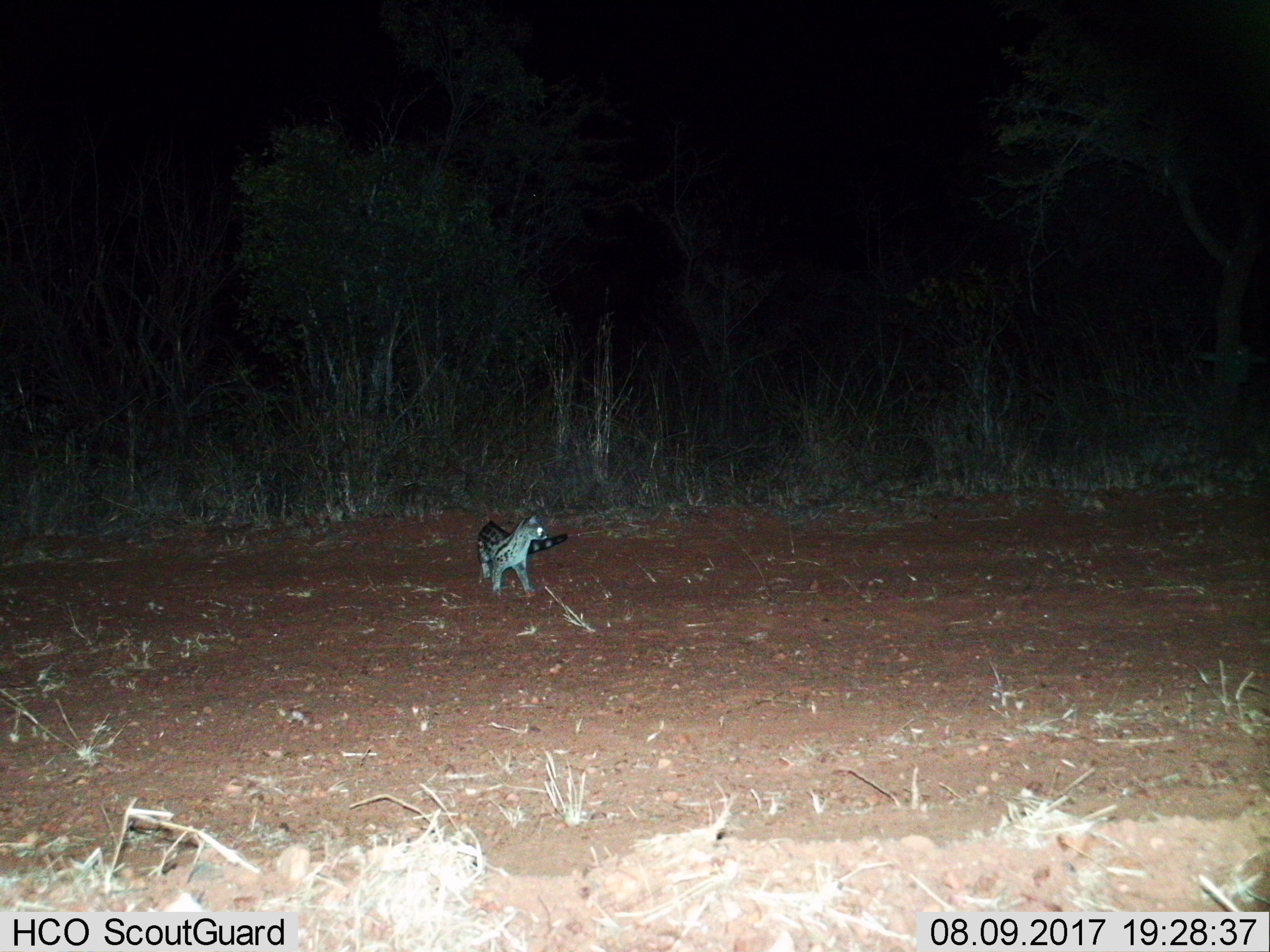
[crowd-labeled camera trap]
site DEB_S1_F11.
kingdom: Animalia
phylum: Chordata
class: Mammalia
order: Carnivora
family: Viverridae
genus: Genetta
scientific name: Genetta genetta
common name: small-spotted genet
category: genetcommonsmallspotted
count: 1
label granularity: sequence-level